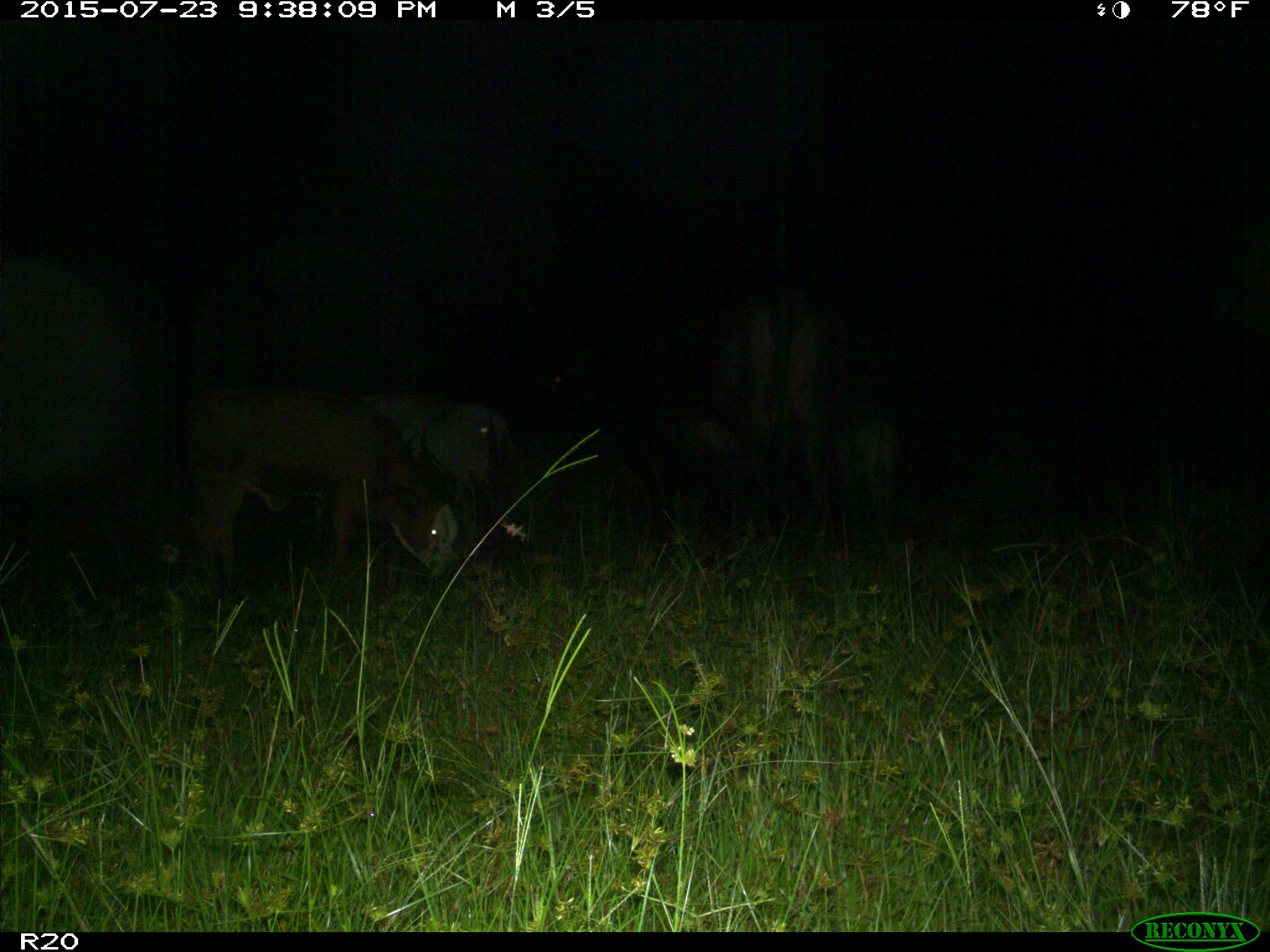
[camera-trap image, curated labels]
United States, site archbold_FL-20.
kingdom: Animalia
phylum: Chordata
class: Mammalia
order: Artiodactyla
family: Bovidae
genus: Bos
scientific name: Bos taurus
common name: domestic cow